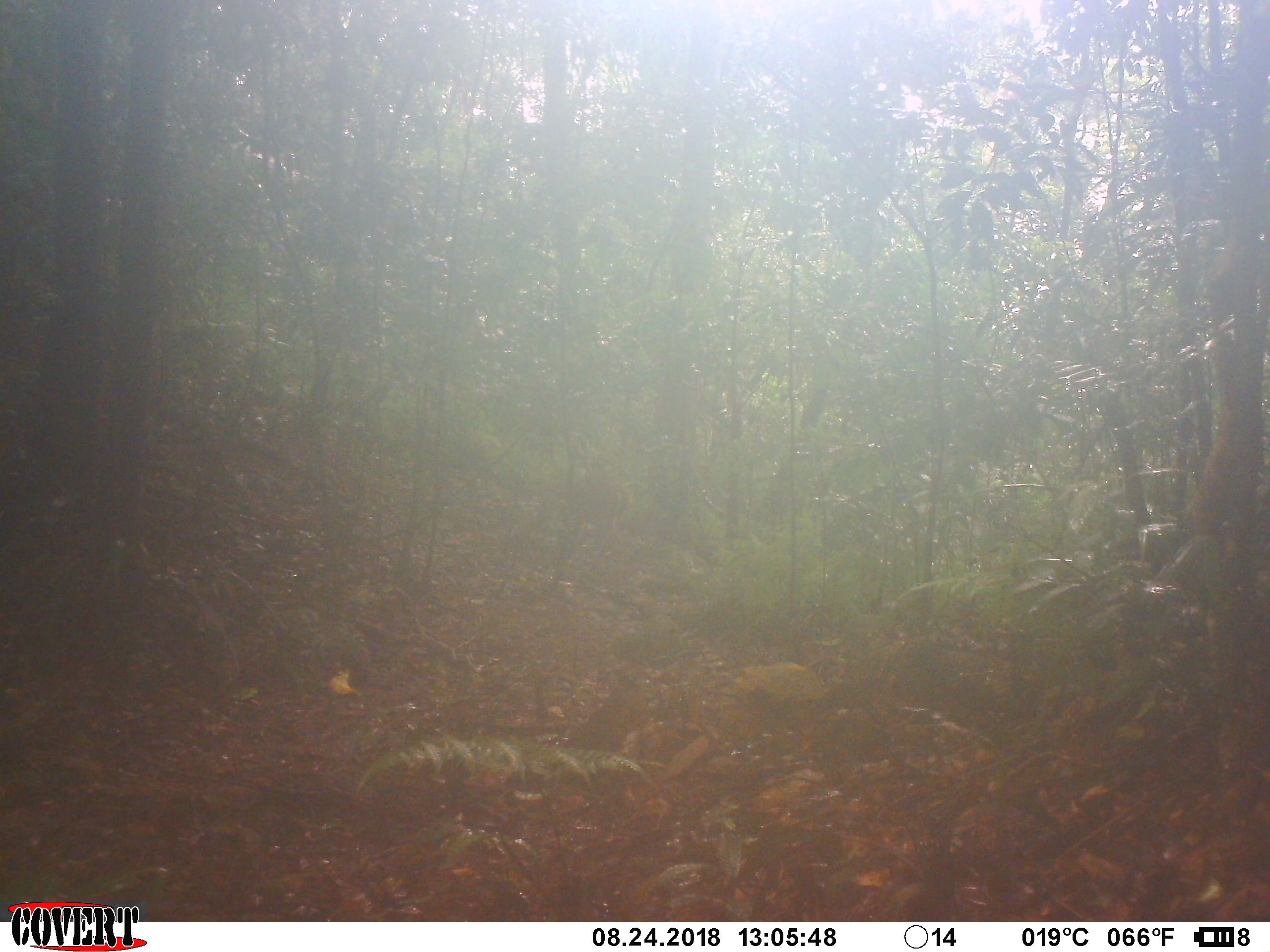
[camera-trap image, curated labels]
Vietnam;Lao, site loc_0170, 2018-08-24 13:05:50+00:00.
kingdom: Animalia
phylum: Chordata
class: Mammalia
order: Artiodactyla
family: Cervidae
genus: Muntiacus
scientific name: Muntiacus vuquangensis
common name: large-antlered muntjac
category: large antlered muntjac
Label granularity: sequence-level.